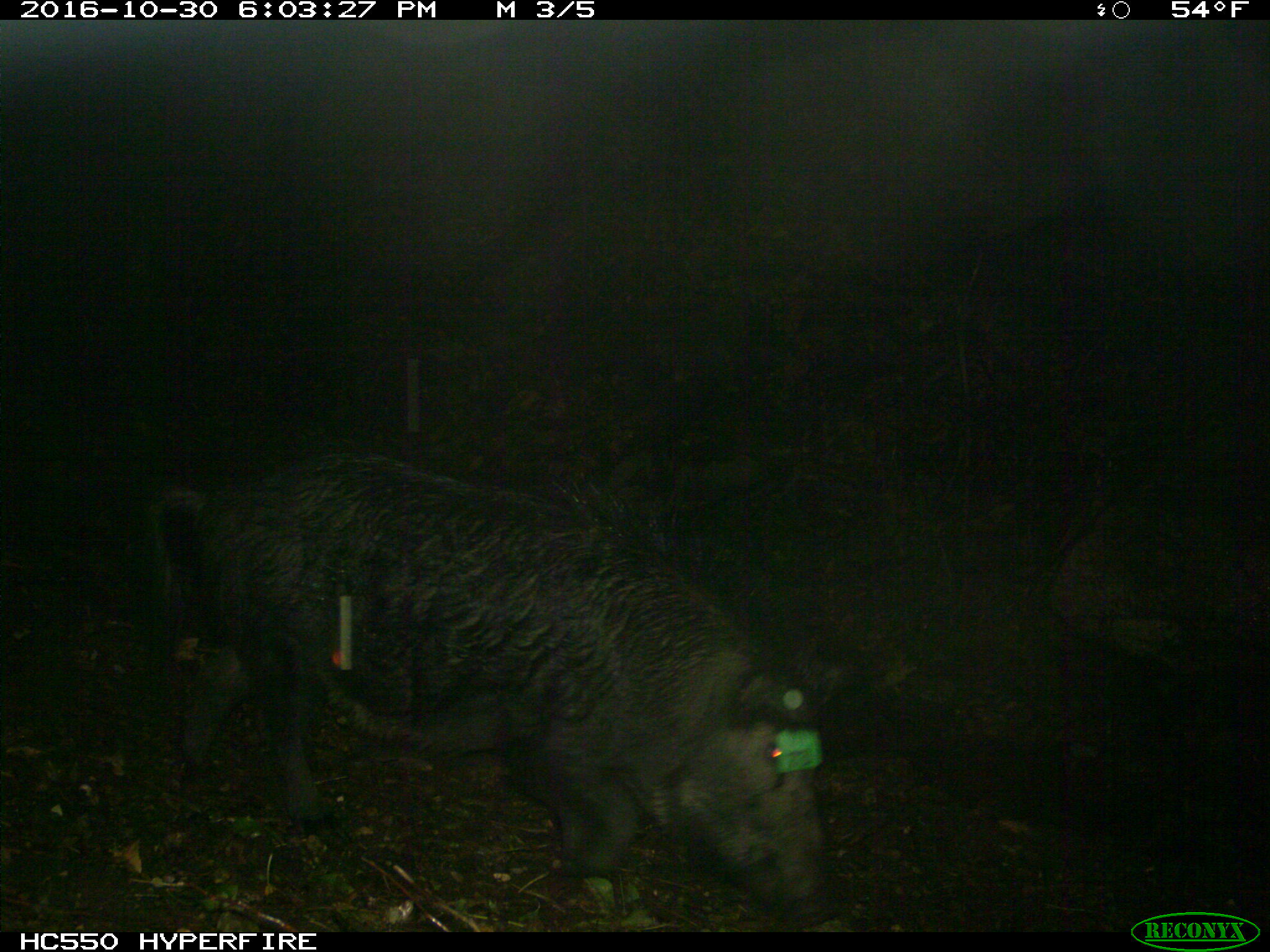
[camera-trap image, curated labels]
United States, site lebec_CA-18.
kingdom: Animalia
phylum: Chordata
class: Mammalia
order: Artiodactyla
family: Suidae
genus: Sus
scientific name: Sus scrofa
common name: wild boar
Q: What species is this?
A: Sus scrofa (wild boar).